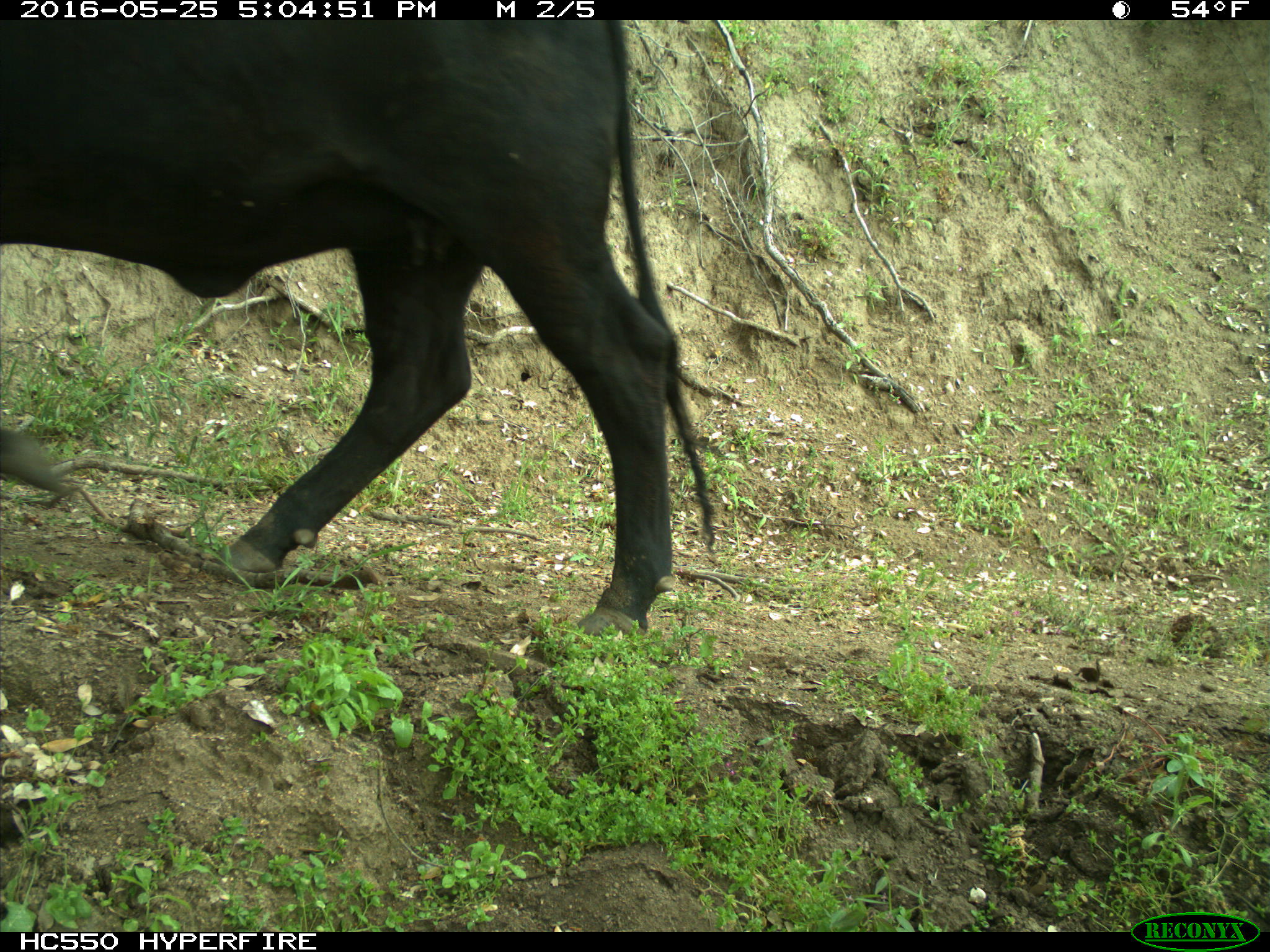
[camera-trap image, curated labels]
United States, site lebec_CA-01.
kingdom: Animalia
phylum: Chordata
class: Mammalia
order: Artiodactyla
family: Bovidae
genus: Bos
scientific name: Bos taurus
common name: domestic cow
Bos taurus (domestic cow).